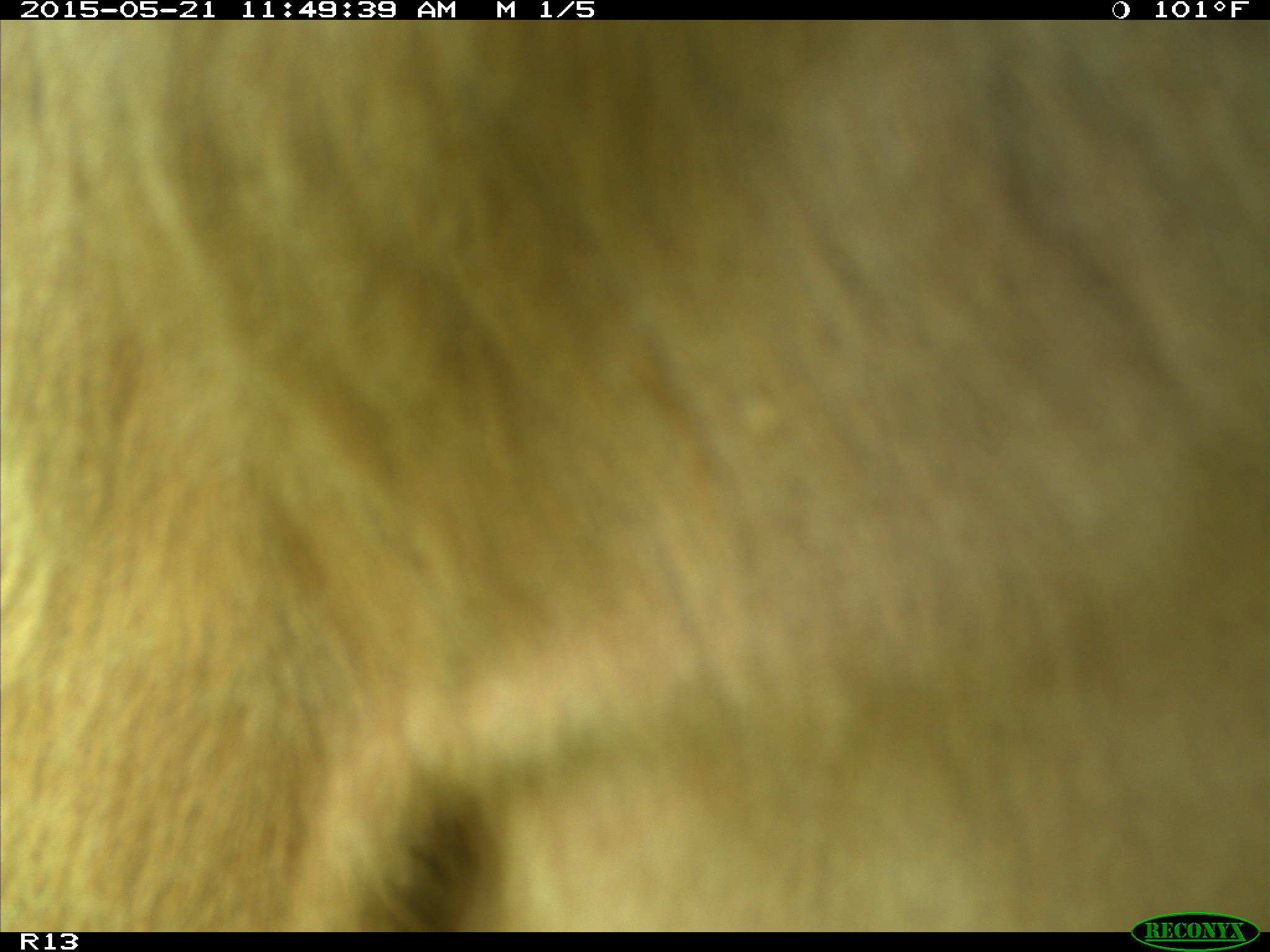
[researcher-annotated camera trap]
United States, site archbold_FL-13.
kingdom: Animalia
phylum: Chordata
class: Mammalia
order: Artiodactyla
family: Bovidae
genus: Bos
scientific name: Bos taurus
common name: domestic cow